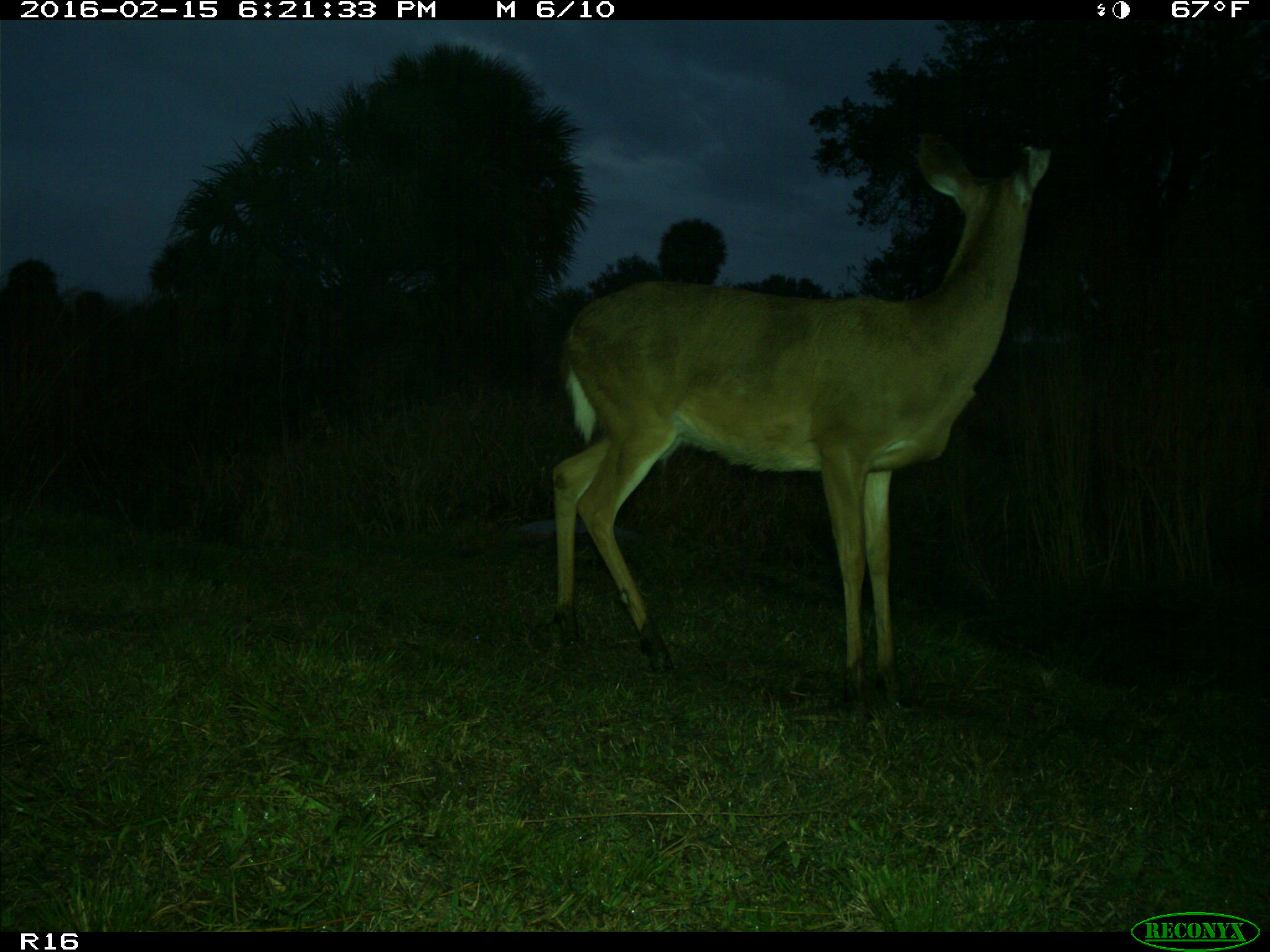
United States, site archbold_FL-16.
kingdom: Animalia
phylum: Chordata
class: Mammalia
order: Artiodactyla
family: Cervidae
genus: Odocoileus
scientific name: Odocoileus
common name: deer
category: unidentified deer